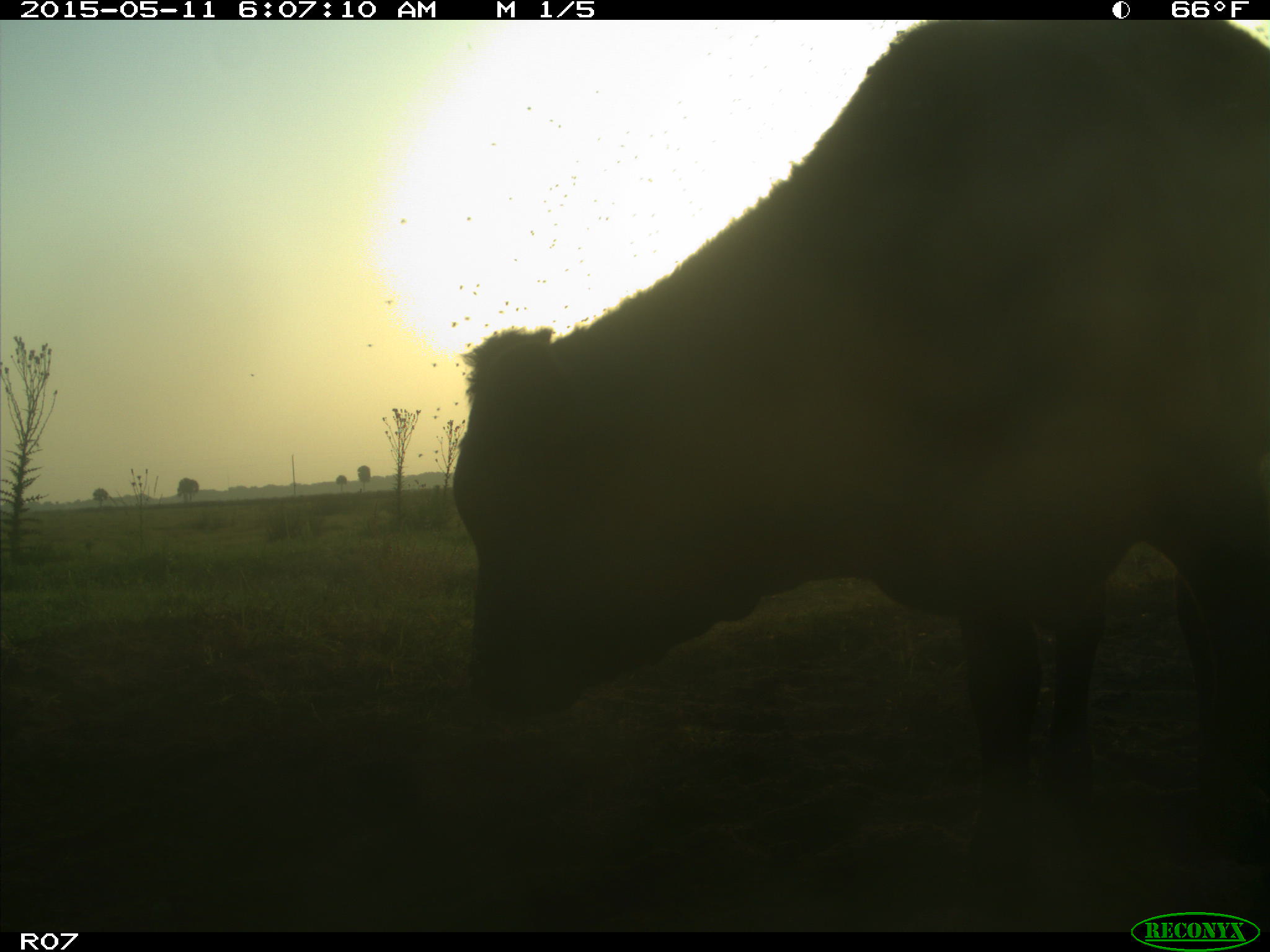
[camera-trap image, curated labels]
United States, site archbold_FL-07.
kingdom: Animalia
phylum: Chordata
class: Mammalia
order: Artiodactyla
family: Bovidae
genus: Bos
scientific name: Bos taurus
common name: domestic cow